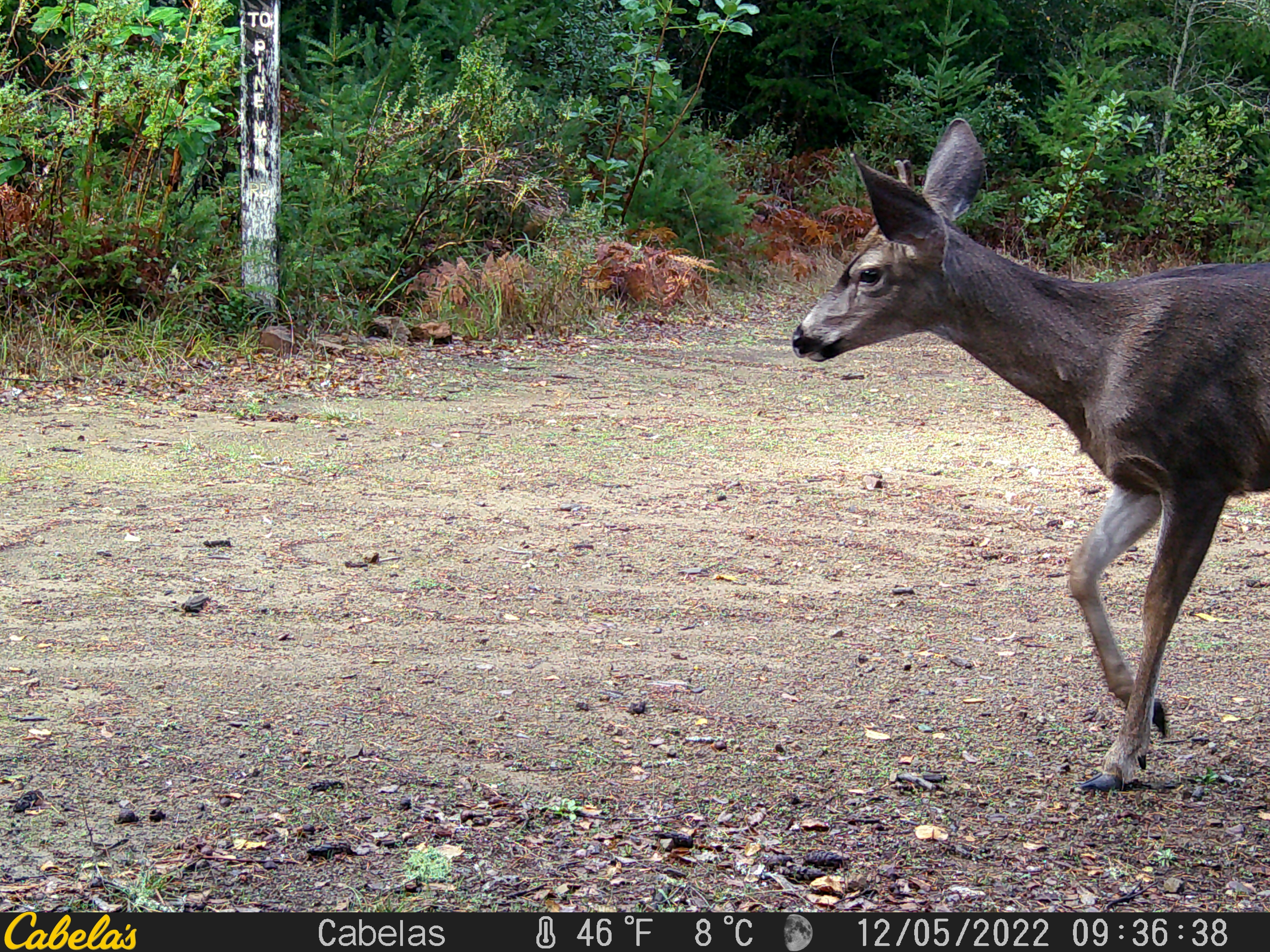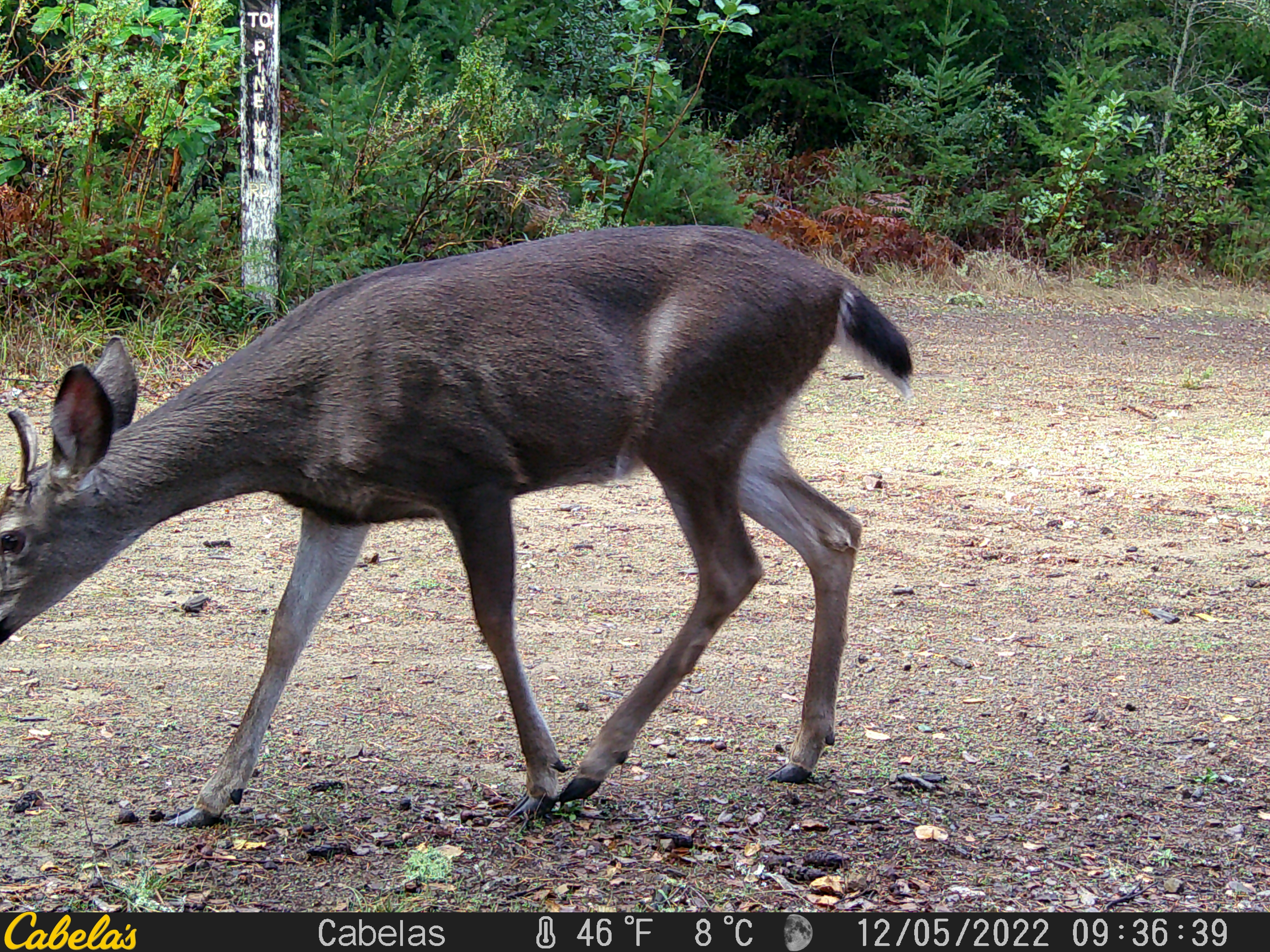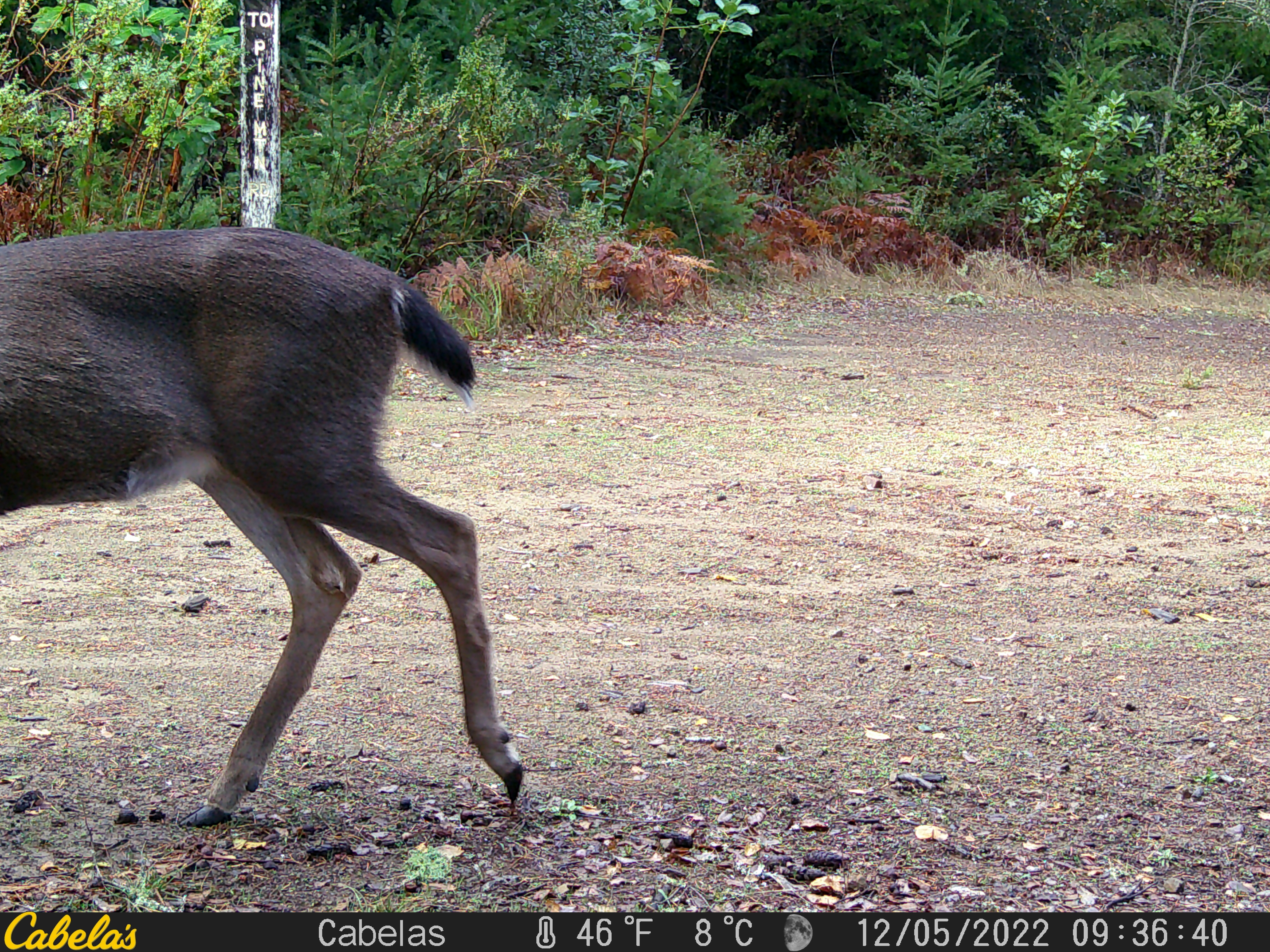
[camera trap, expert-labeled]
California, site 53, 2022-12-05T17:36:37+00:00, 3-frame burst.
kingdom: Animalia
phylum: Chordata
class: Mammalia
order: Artiodactyla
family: Cervidae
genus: Odocoileus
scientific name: Odocoileus hemionus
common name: mule deer